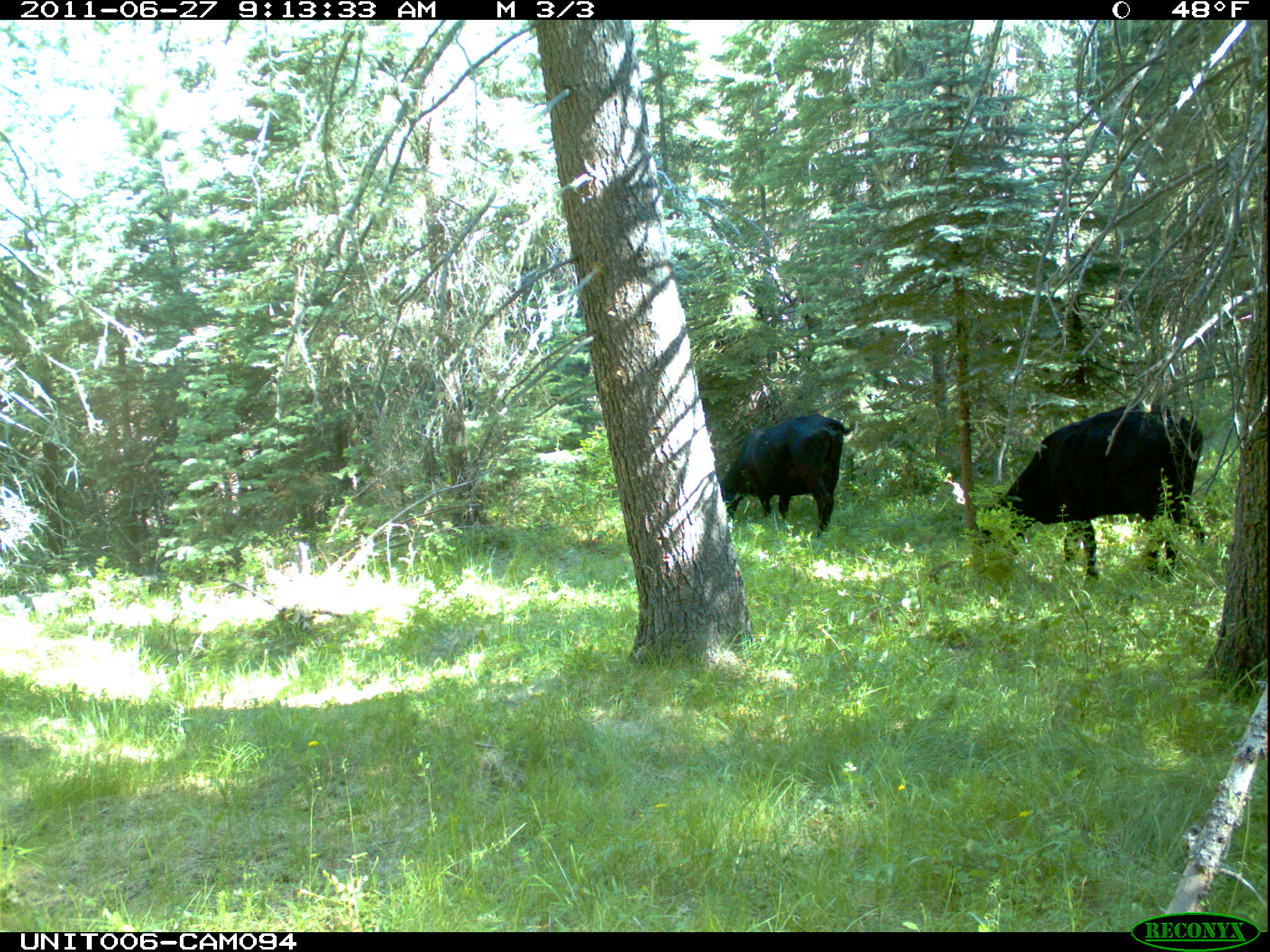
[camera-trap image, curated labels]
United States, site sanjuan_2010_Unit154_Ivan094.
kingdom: Animalia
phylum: Chordata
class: Mammalia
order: Artiodactyla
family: Bovidae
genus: Bos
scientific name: Bos taurus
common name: domestic cow